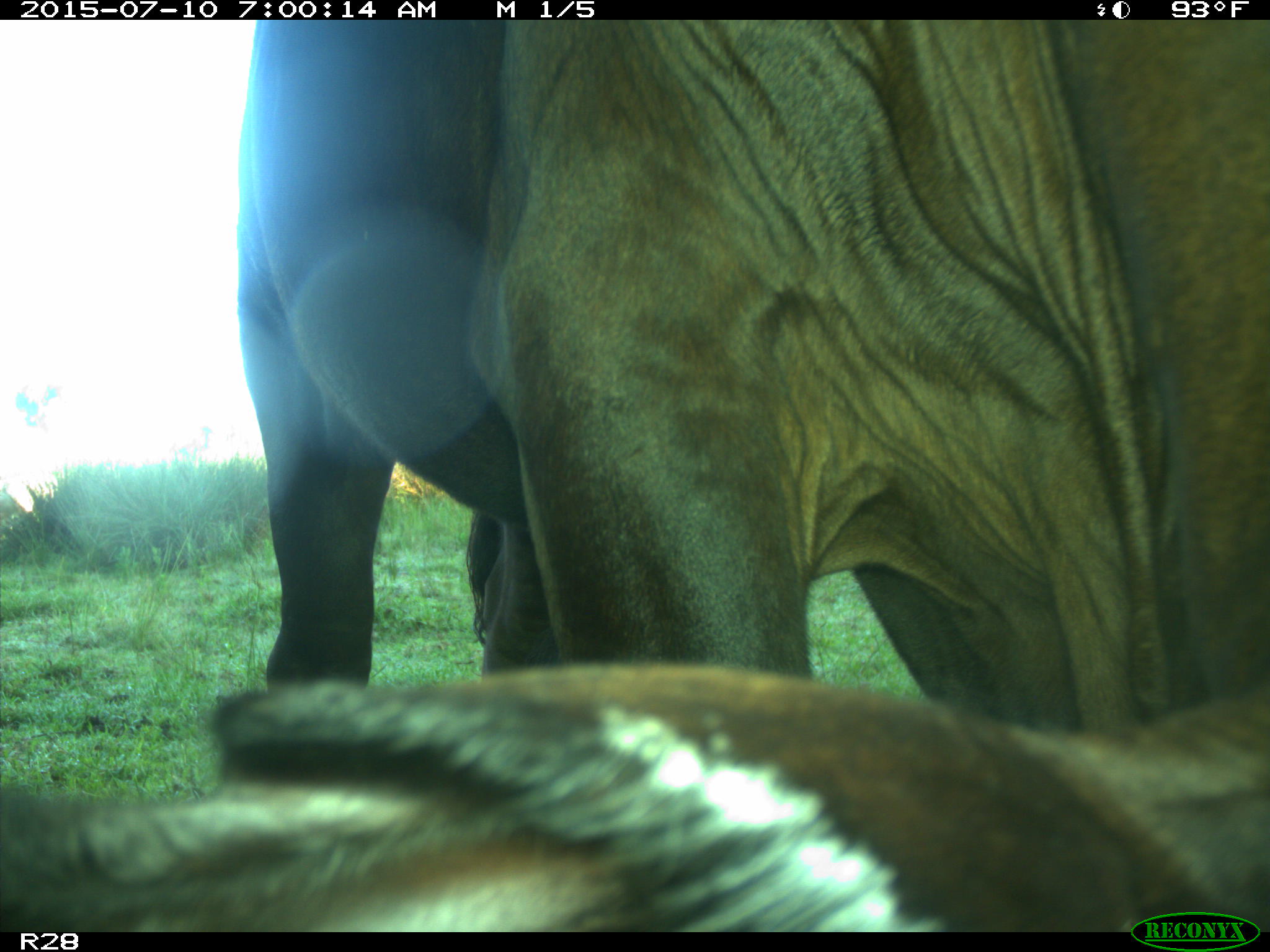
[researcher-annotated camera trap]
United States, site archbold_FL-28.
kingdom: Animalia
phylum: Chordata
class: Mammalia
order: Artiodactyla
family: Bovidae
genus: Bos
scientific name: Bos taurus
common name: domestic cow